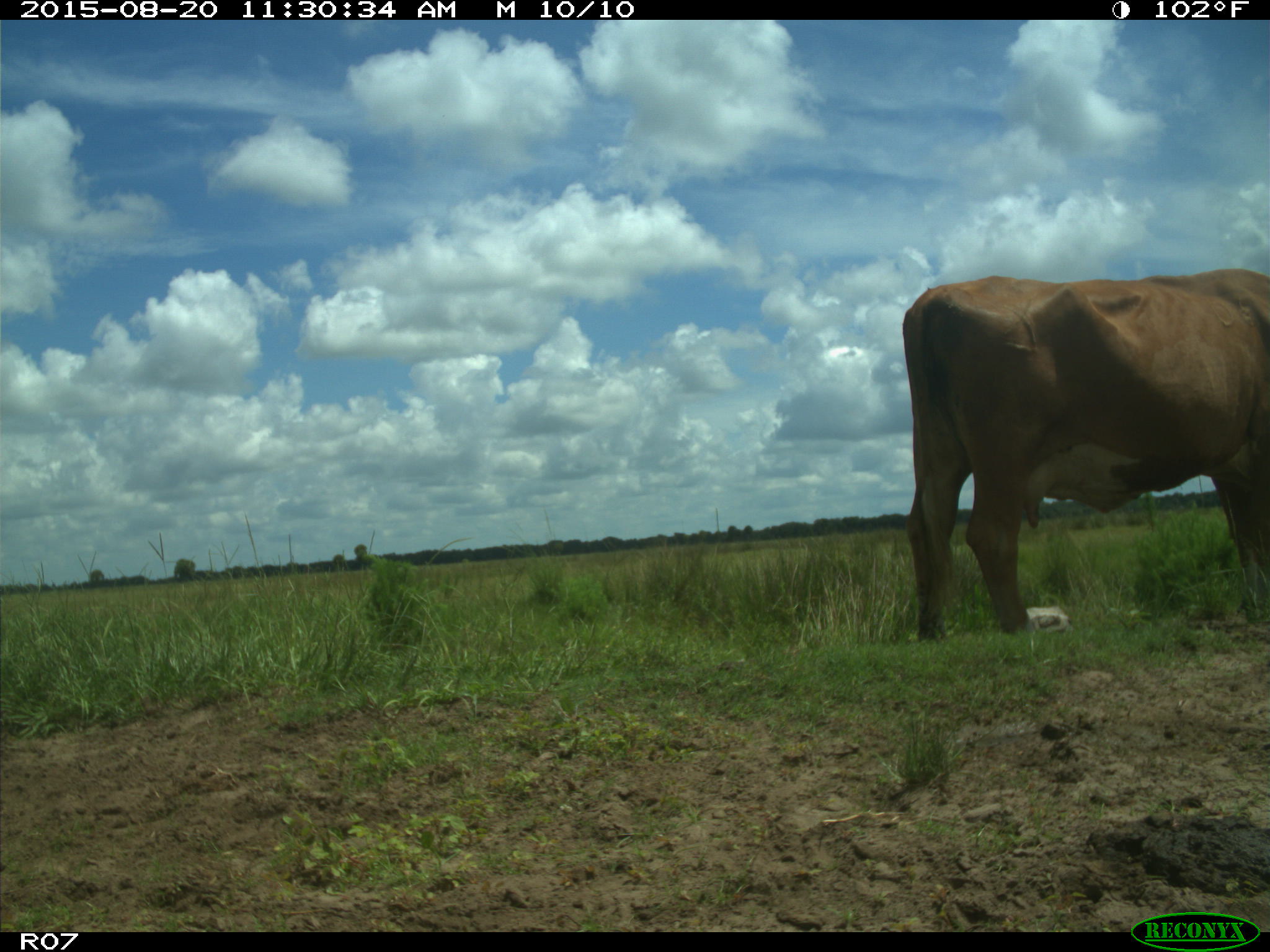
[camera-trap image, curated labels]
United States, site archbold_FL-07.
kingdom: Animalia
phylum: Chordata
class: Mammalia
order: Artiodactyla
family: Bovidae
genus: Bos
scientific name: Bos taurus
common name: domestic cow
Bos taurus (domestic cow).